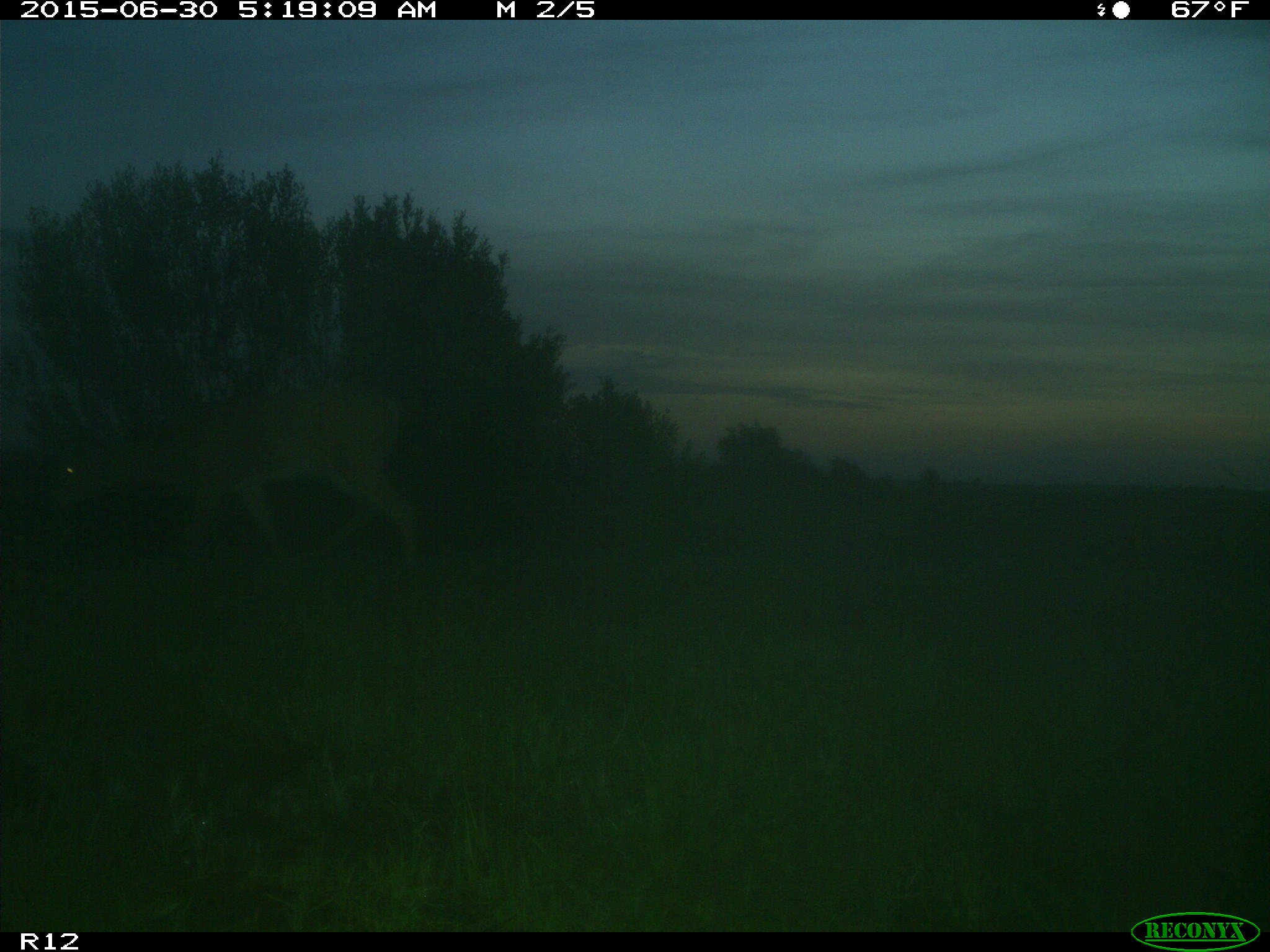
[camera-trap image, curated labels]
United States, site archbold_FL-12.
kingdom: Animalia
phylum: Chordata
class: Mammalia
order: Artiodactyla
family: Cervidae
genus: Odocoileus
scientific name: Odocoileus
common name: deer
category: unidentified deer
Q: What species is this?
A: Unidentified deer (deer) (Odocoileus).